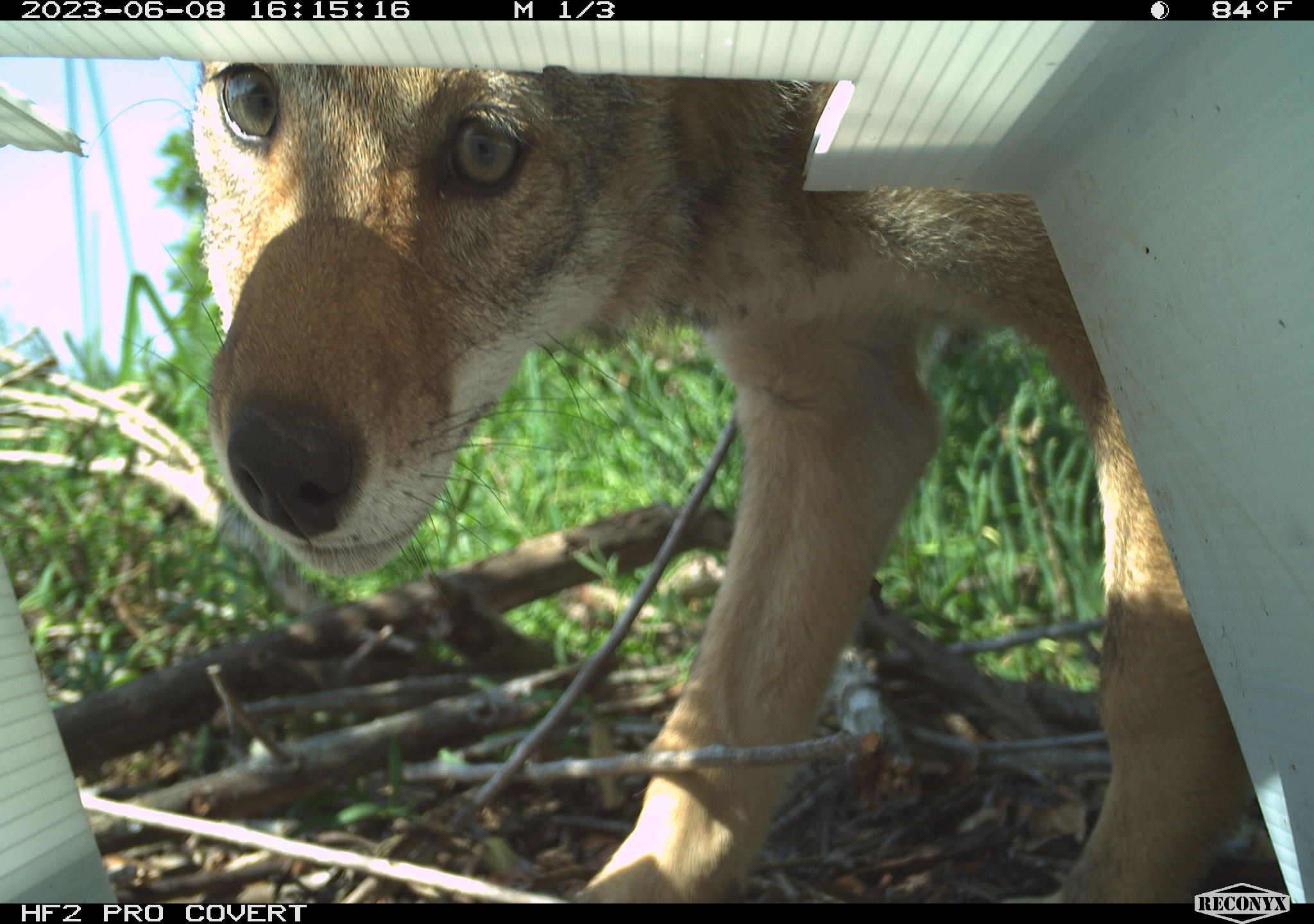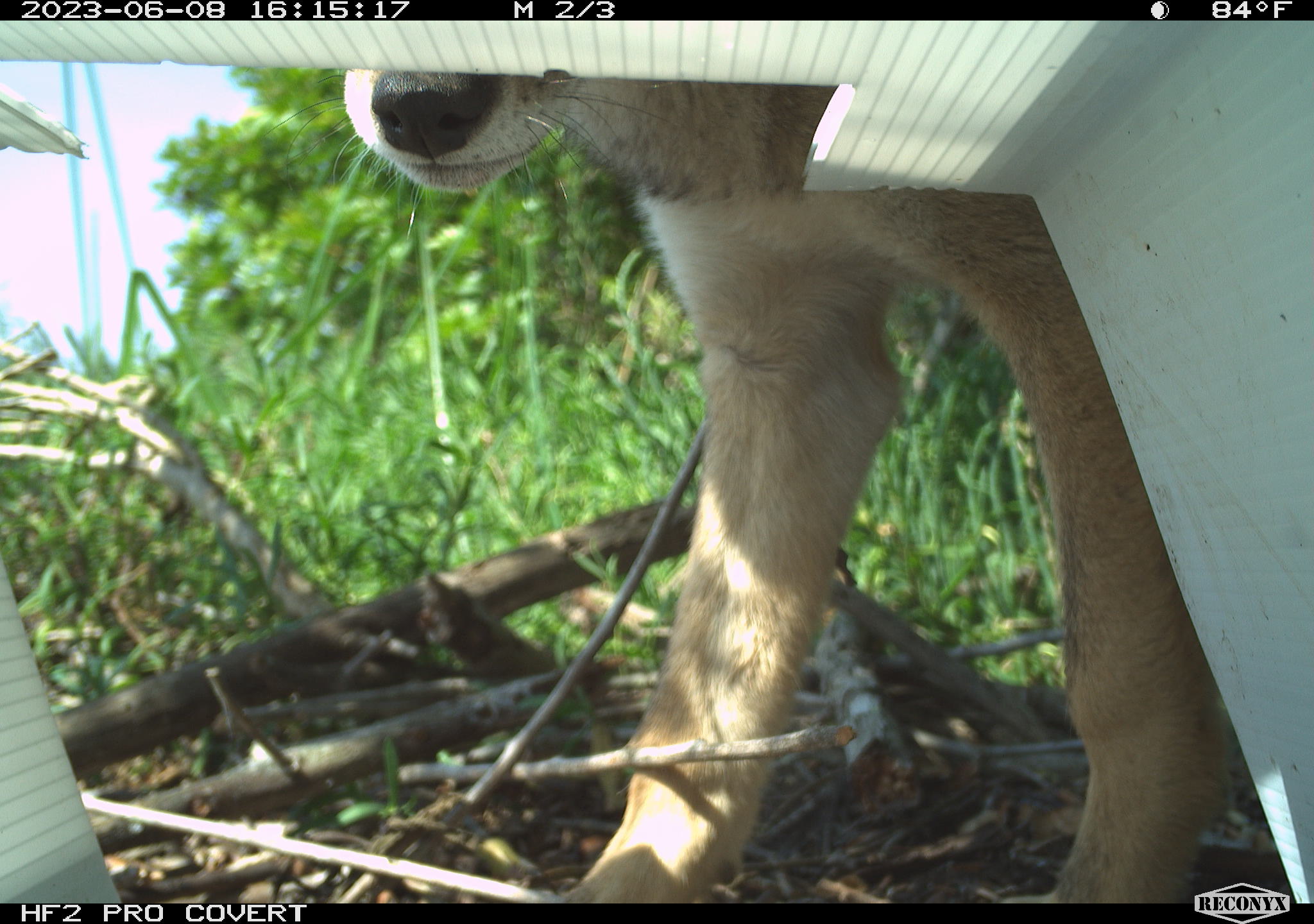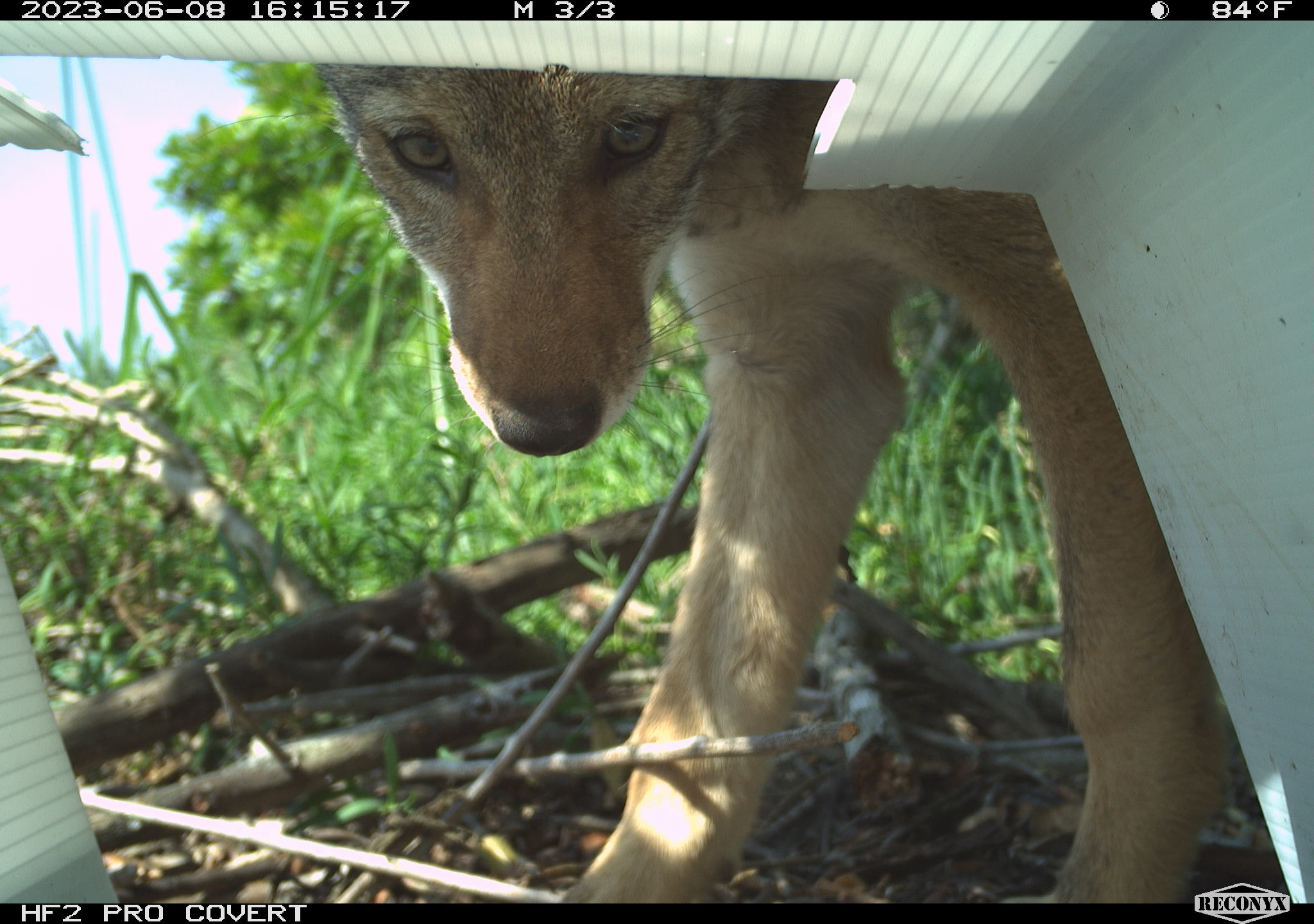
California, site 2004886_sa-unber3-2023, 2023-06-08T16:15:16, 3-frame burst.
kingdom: Animalia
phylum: Chordata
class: Mammalia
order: Carnivora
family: Canidae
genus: Canis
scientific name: Canis latrans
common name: coyote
Coyote (Canis latrans).